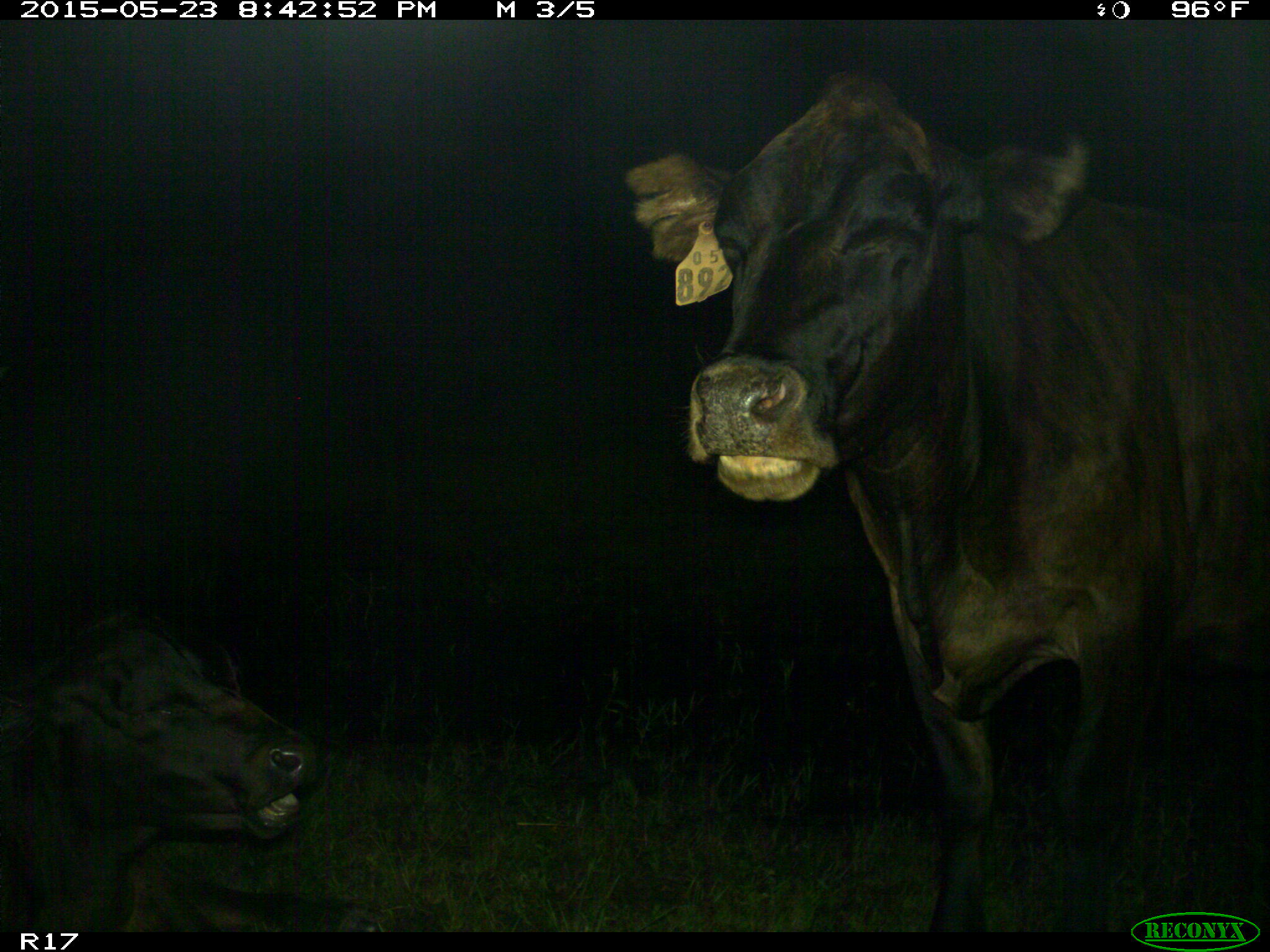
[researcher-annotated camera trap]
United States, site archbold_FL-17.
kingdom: Animalia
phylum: Chordata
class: Mammalia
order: Artiodactyla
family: Bovidae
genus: Bos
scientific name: Bos taurus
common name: domestic cow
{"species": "Bos taurus (domestic cow)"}